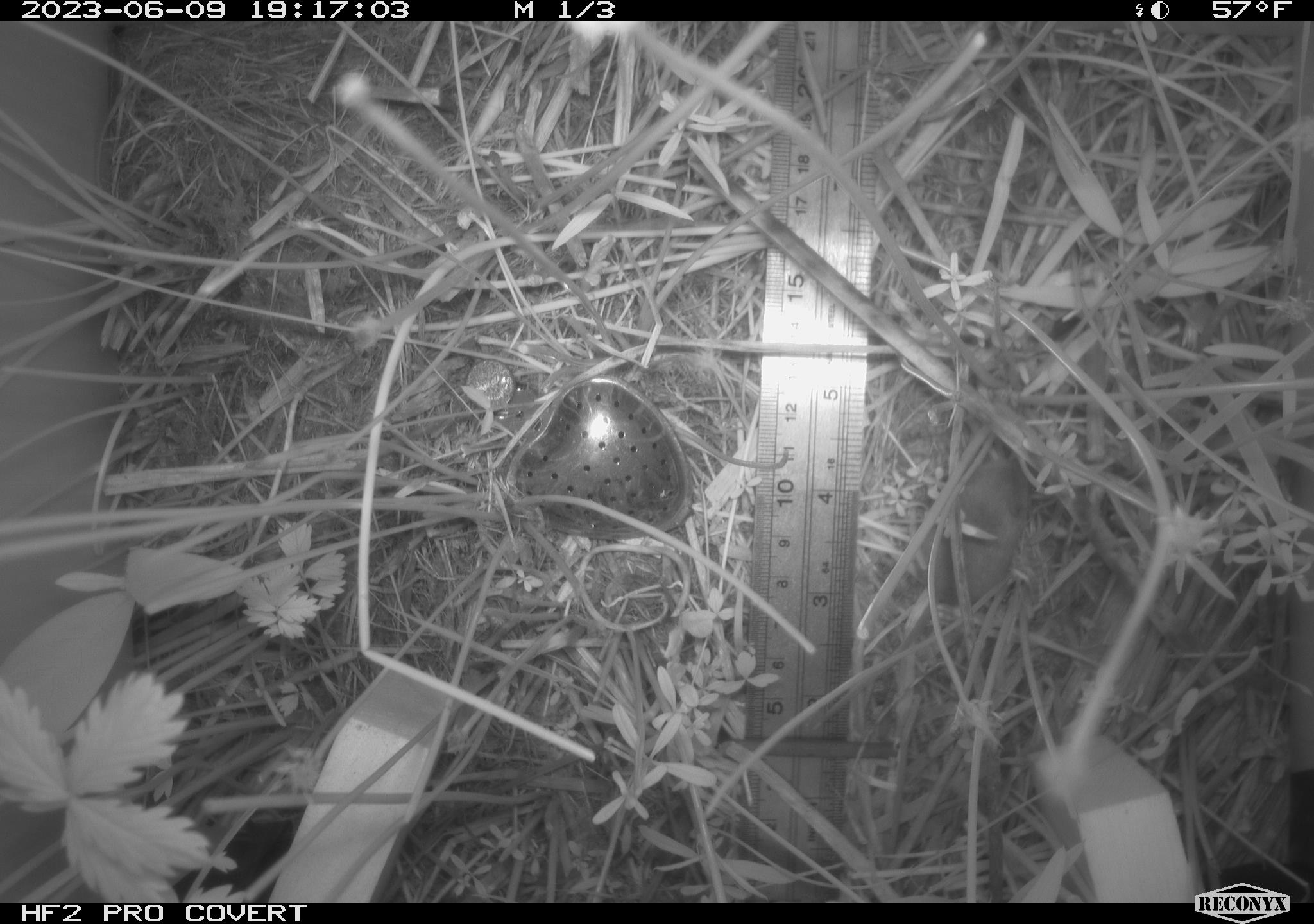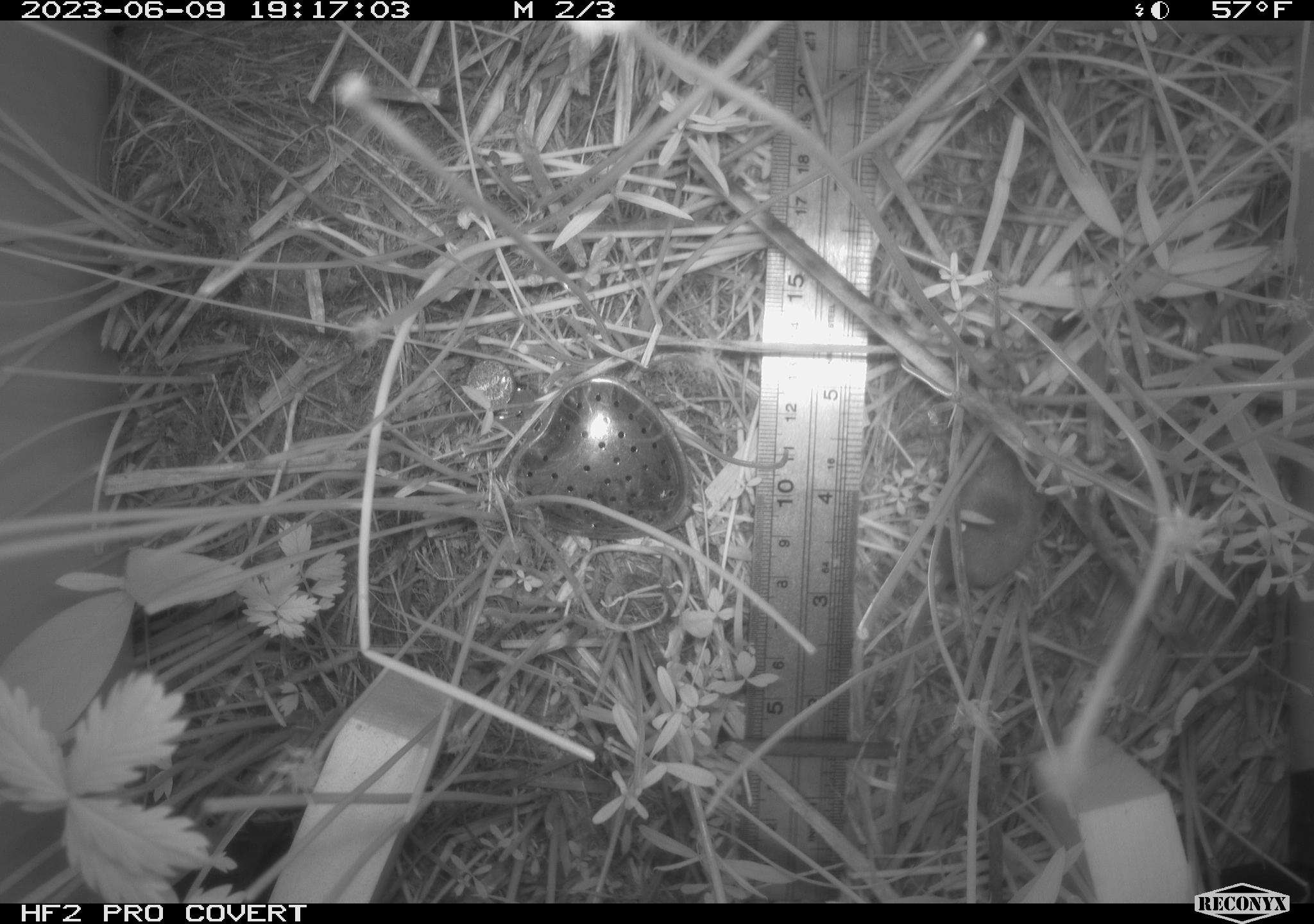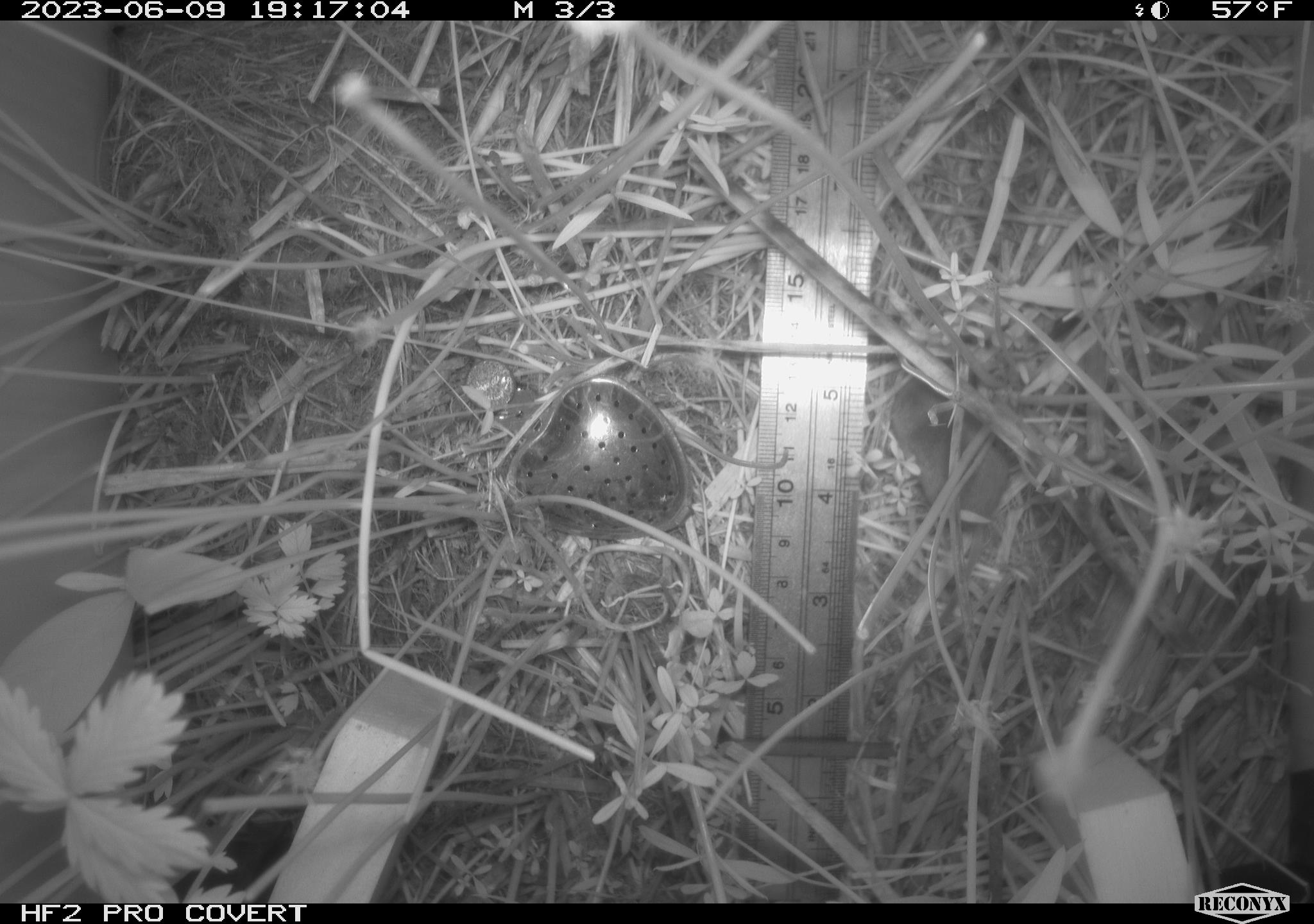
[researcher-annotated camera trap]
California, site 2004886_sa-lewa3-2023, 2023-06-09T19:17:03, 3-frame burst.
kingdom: Animalia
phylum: Chordata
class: Mammalia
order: Eulipotyphla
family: Soricidae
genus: Sorex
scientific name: Sorex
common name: long-tailed shrew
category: sorex species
Sorex species (long-tailed shrew) (Sorex).